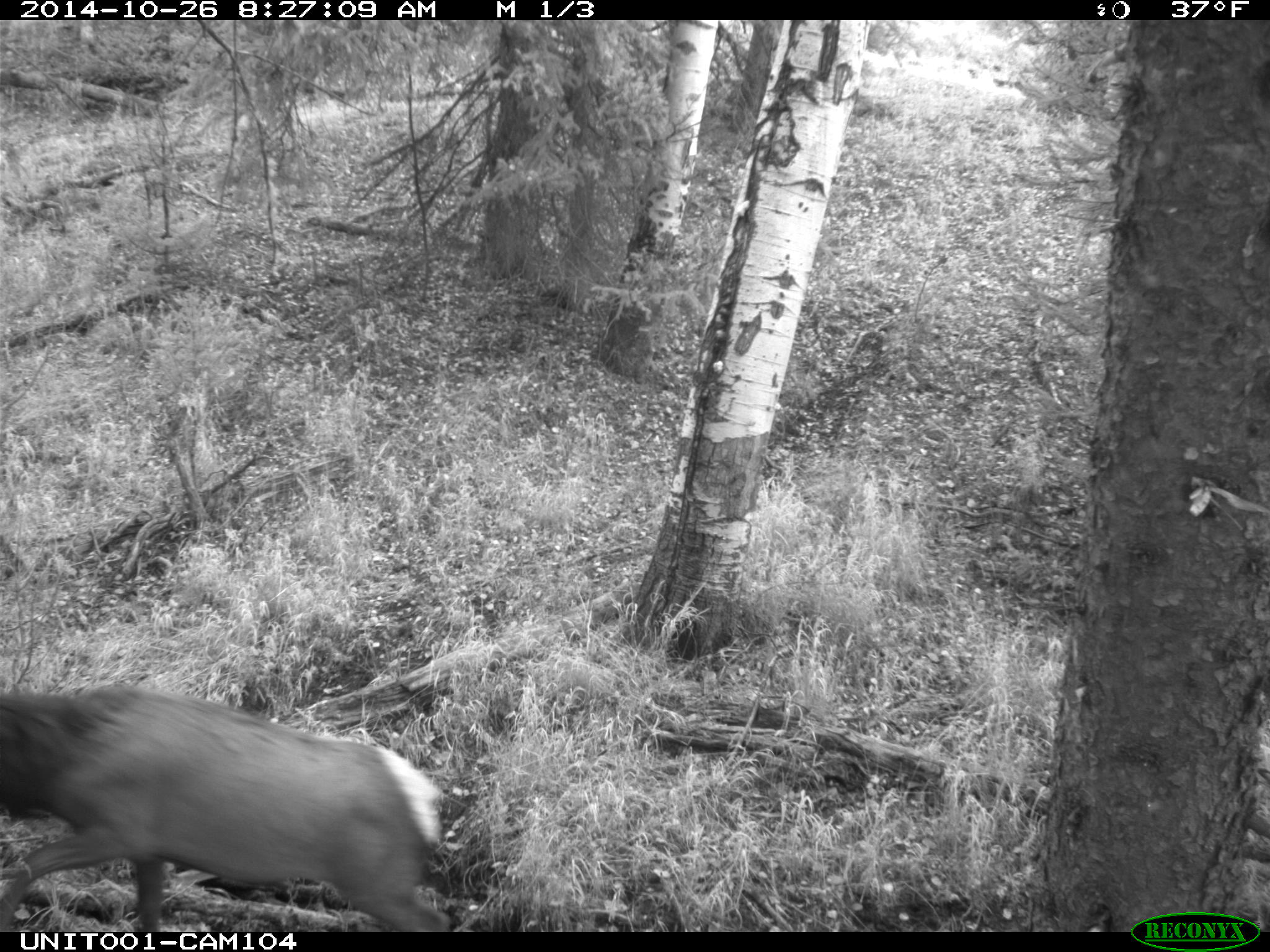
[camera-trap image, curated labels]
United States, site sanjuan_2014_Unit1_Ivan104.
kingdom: Animalia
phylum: Chordata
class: Mammalia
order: Artiodactyla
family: Cervidae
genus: Cervus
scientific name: Cervus elaphus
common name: red deer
Cervus elaphus (red deer).